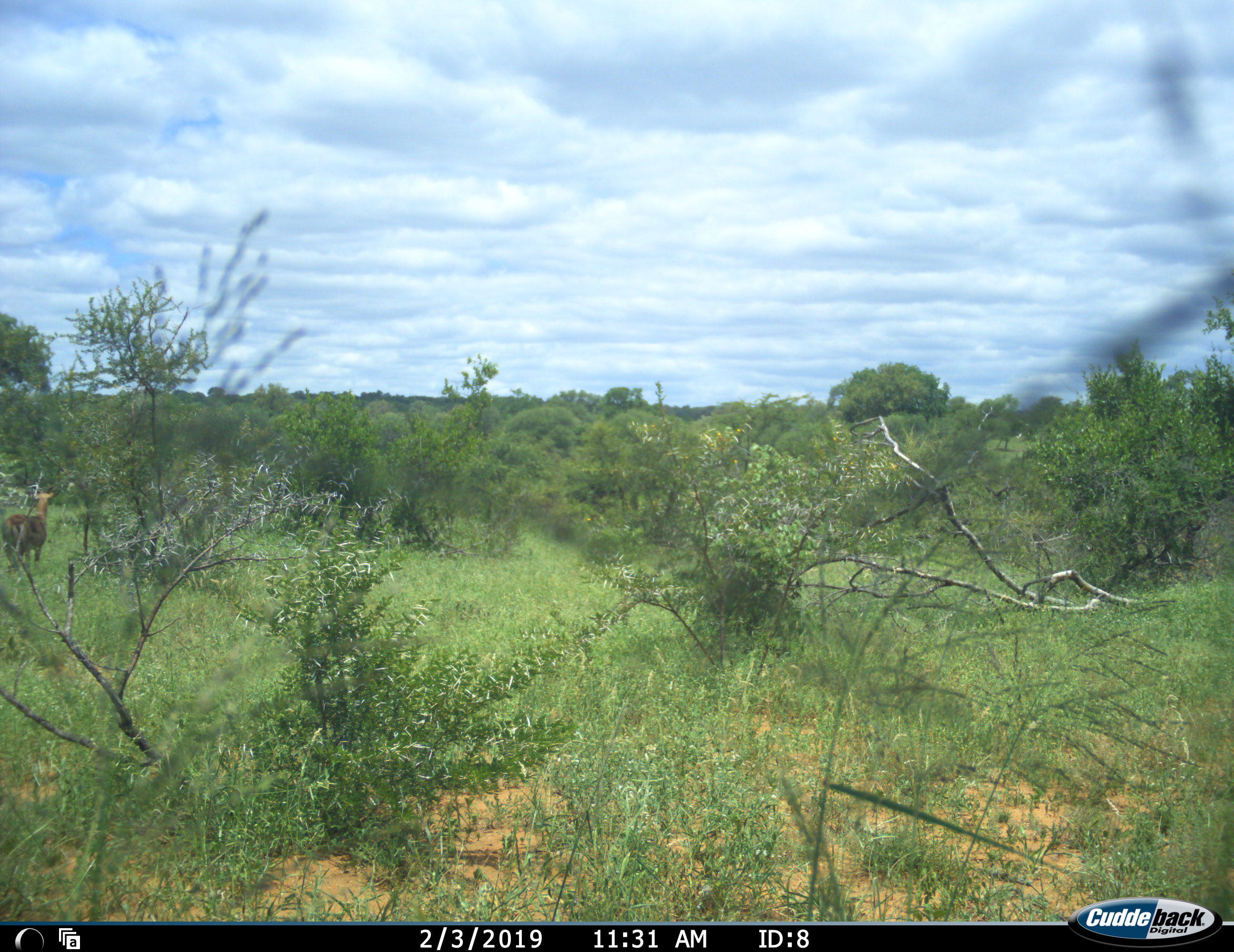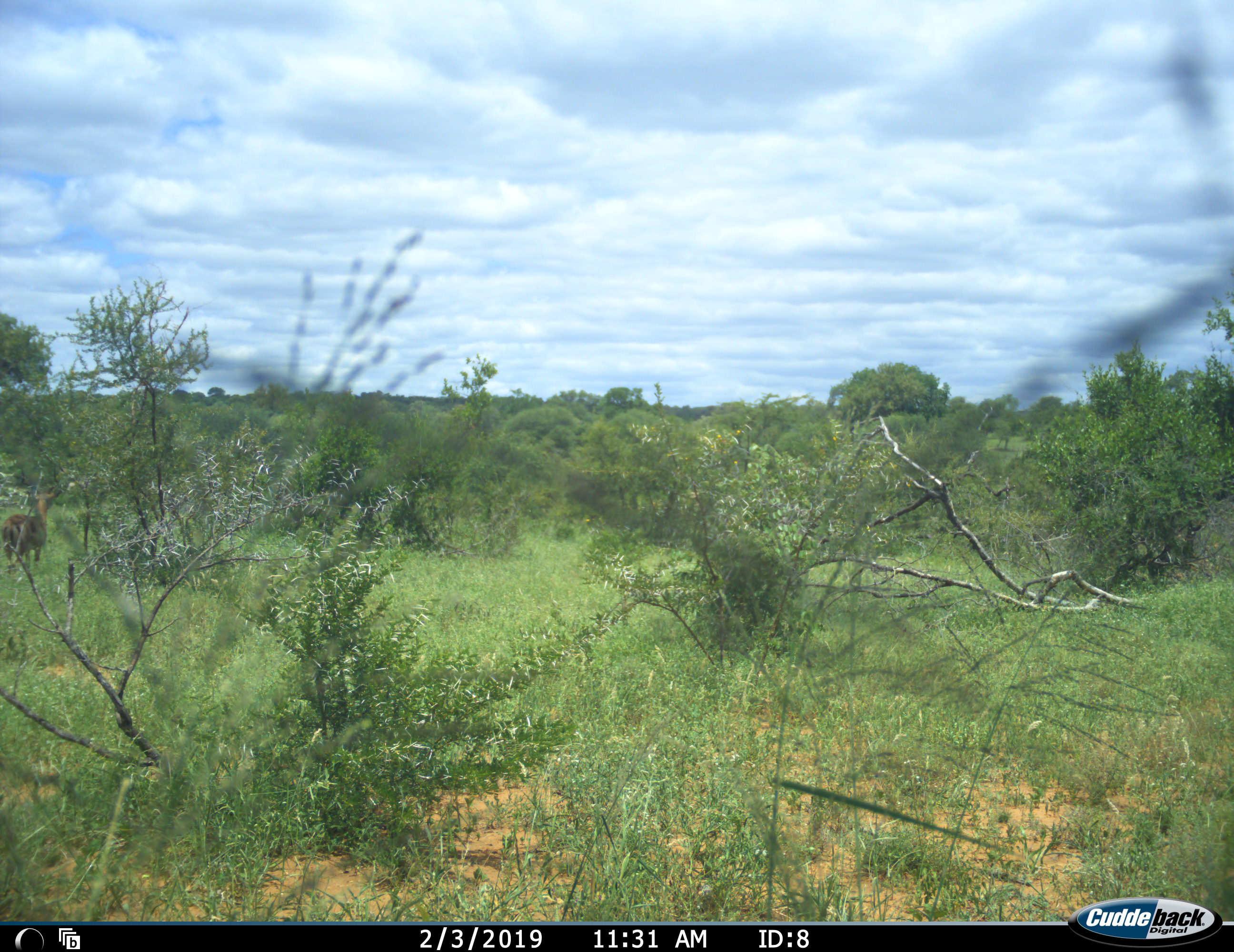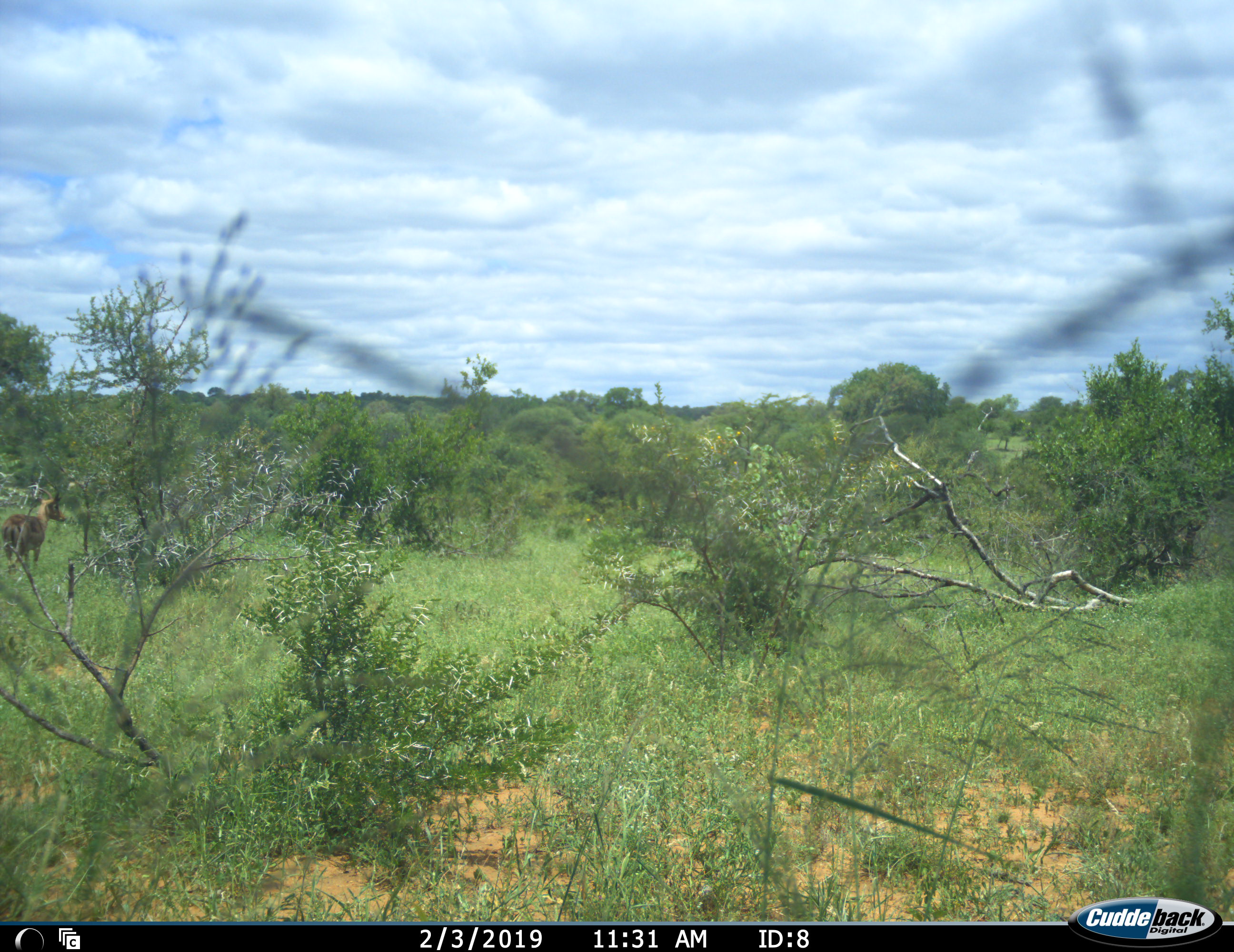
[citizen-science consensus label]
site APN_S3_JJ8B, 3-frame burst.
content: unidentified animal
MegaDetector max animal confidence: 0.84